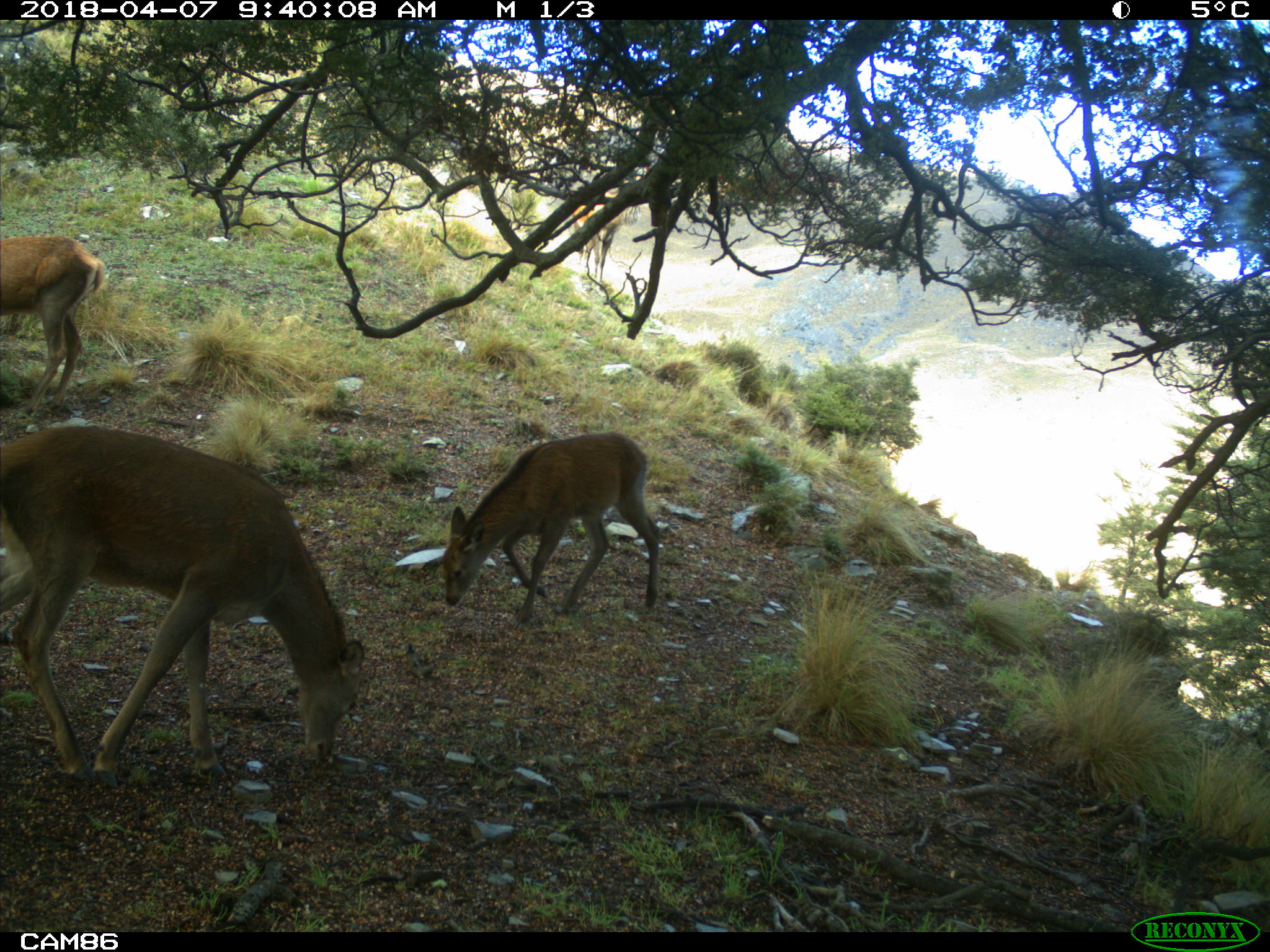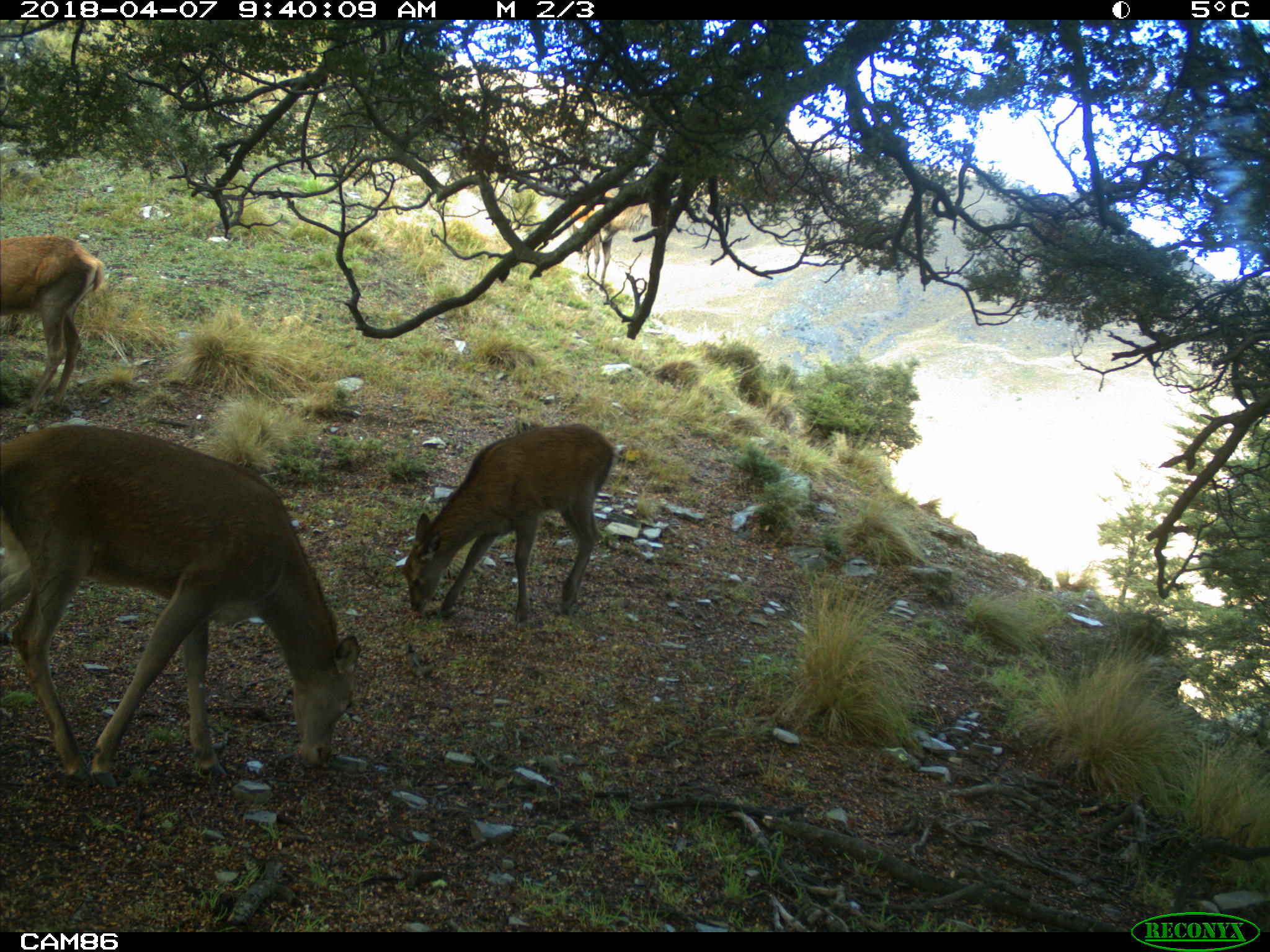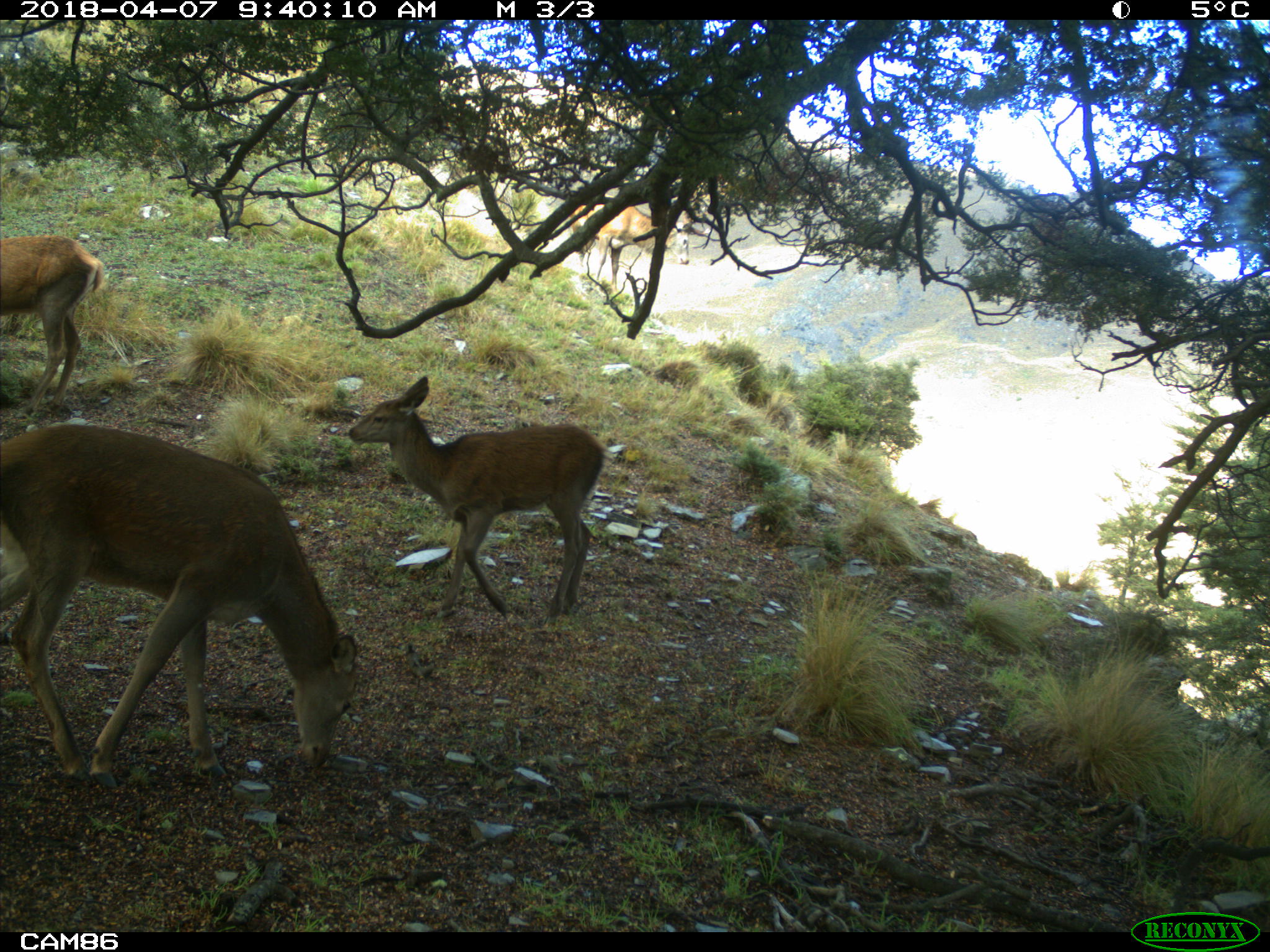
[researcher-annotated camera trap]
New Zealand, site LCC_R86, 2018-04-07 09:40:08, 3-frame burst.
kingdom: Animalia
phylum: Chordata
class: Mammalia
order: Artiodactyla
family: Cervidae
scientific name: Cervidae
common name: deer